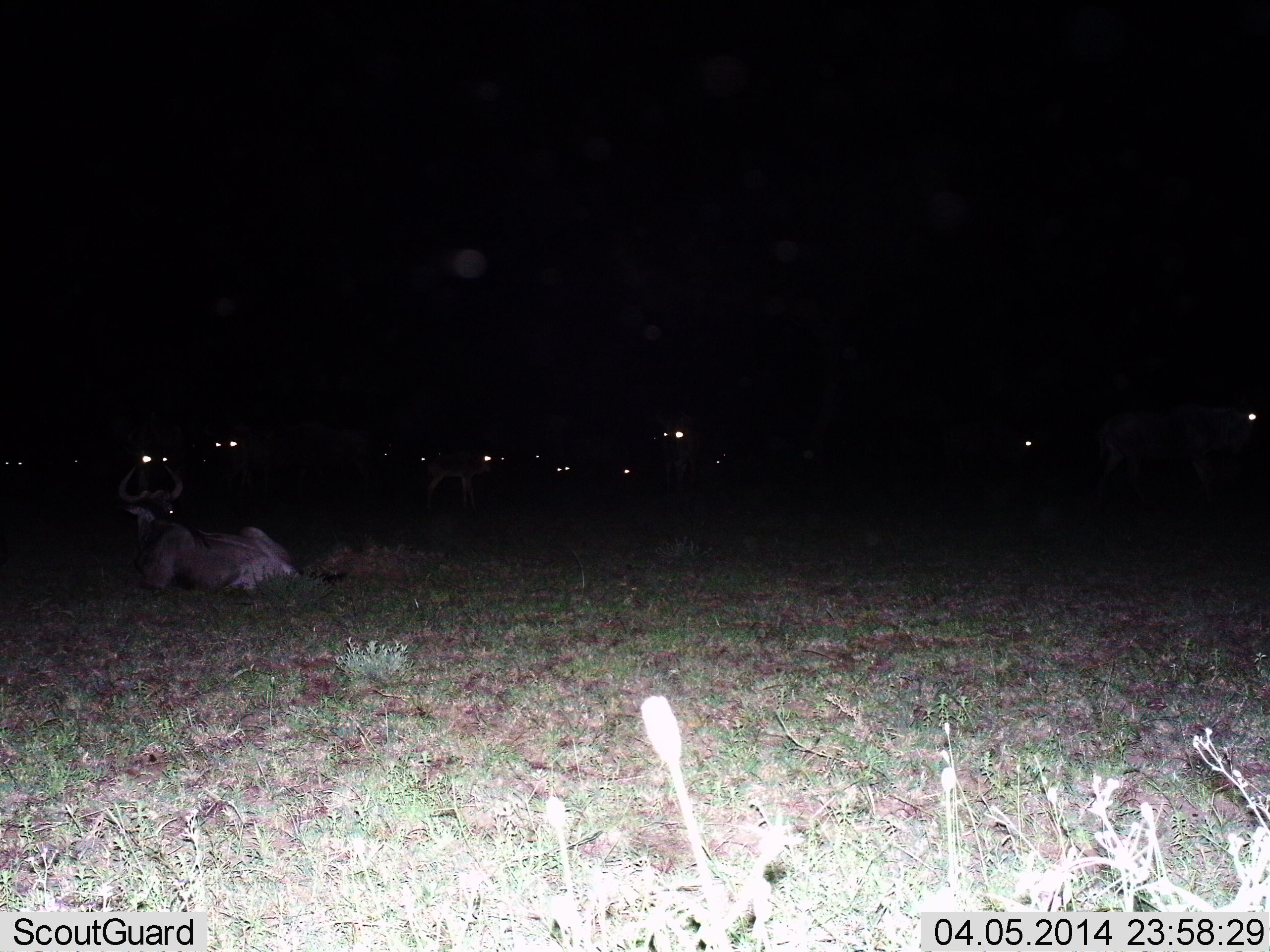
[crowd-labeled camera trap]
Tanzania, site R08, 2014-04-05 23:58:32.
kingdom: Animalia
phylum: Chordata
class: Mammalia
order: Artiodactyla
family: Bovidae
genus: Connochaetes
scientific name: Connochaetes taurinus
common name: blue wildebeest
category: wildebeest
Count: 11-50.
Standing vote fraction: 36%.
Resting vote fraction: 100%.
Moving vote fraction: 0%.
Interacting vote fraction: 0%.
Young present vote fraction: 18%.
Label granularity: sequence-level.